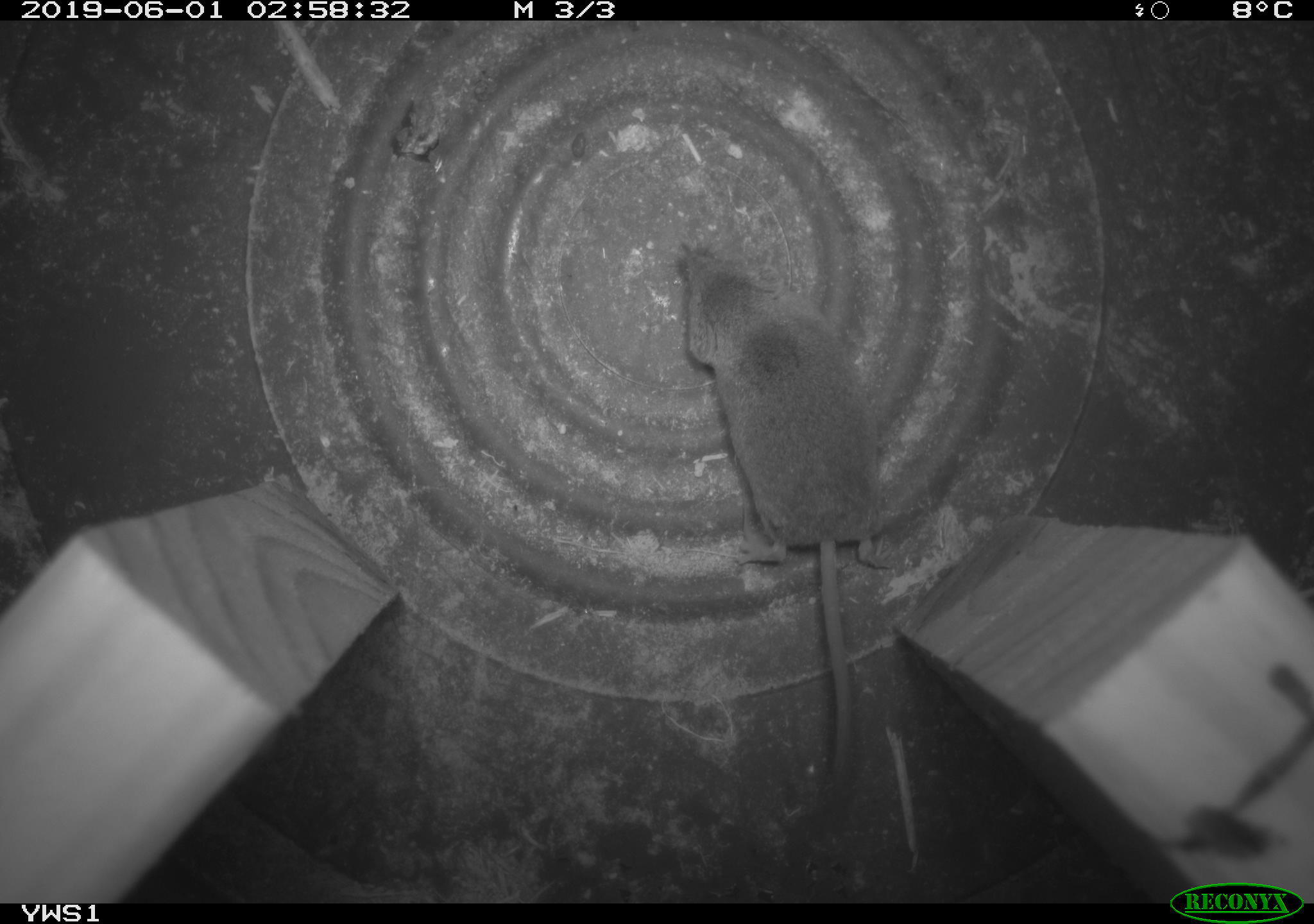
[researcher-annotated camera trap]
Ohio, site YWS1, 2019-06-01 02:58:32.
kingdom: Animalia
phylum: Chordata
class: Mammalia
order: Eulipotyphla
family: Soricidae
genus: Sorex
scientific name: Sorex cinereus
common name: masked shrew